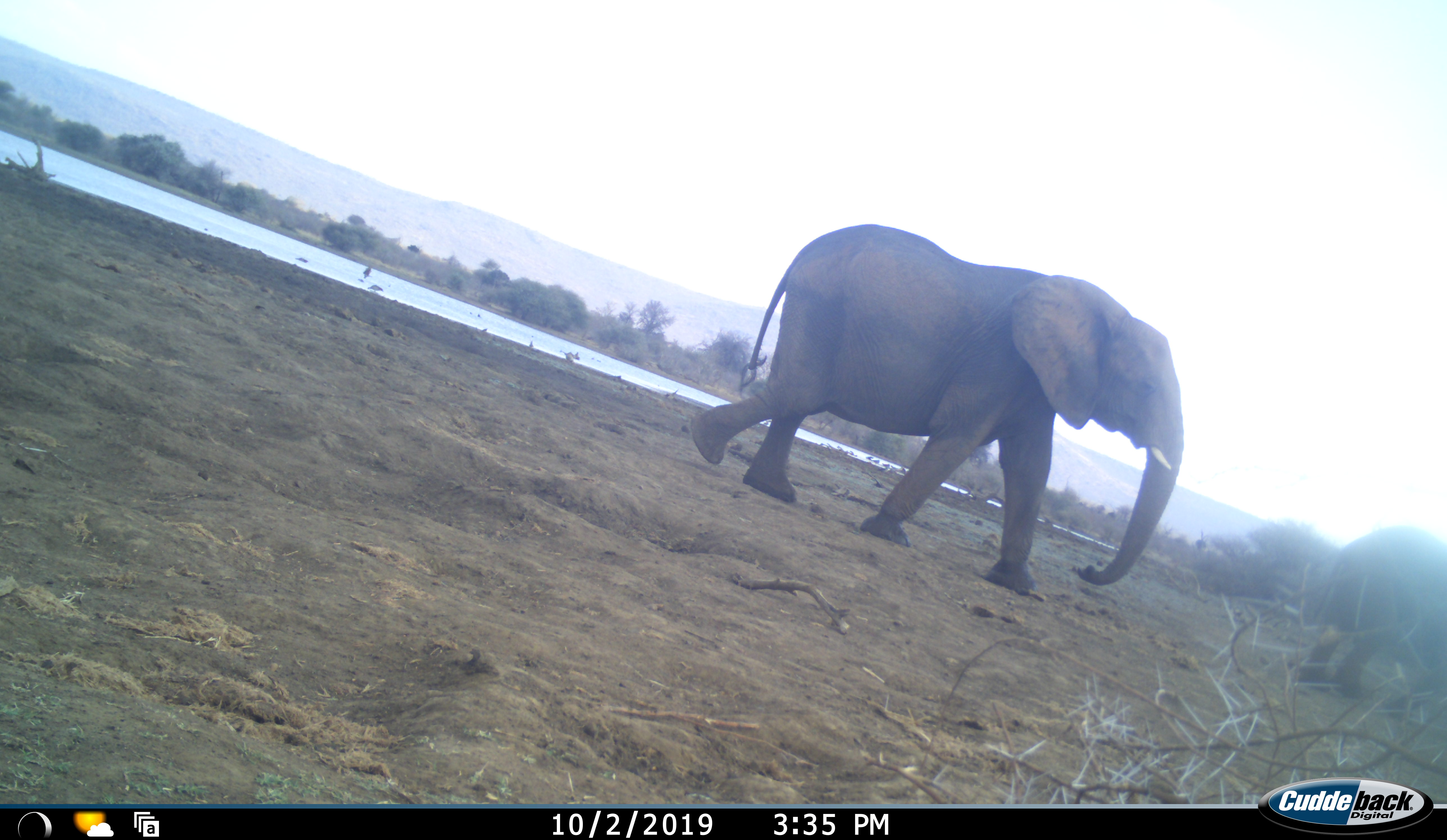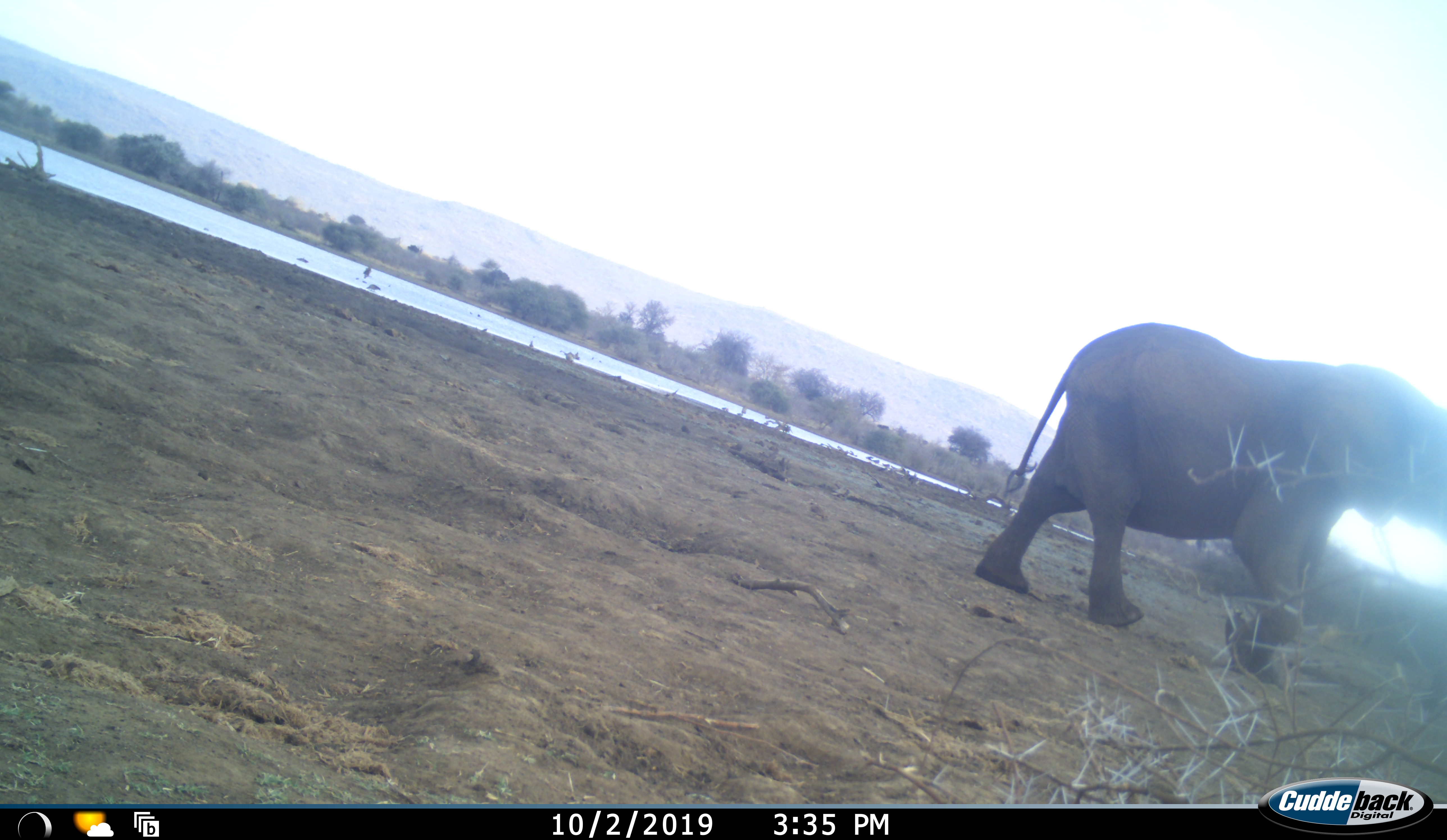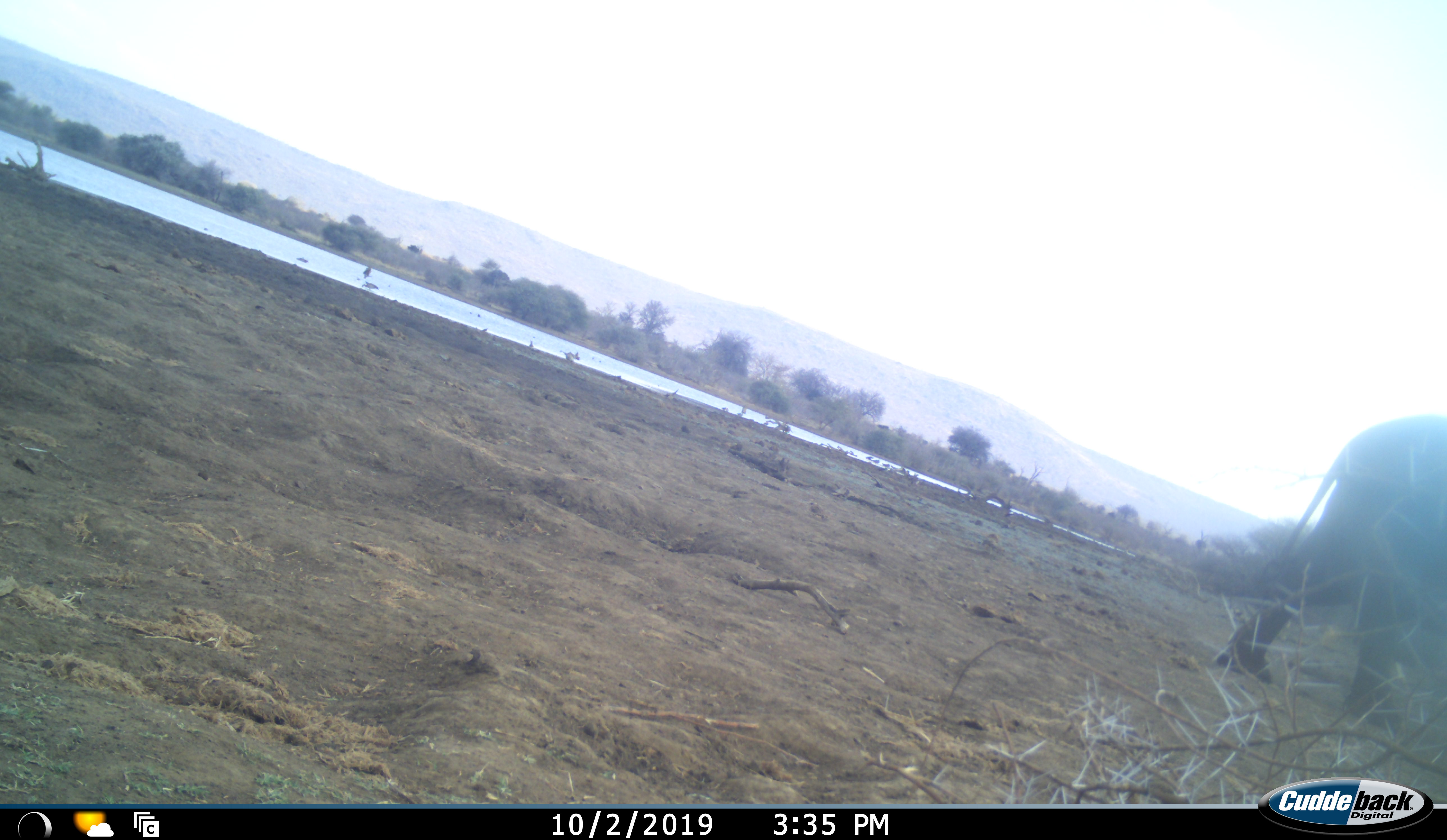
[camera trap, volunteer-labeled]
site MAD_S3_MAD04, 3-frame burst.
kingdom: Animalia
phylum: Chordata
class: Mammalia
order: Proboscidea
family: Elephantidae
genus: Loxodonta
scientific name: Loxodonta africana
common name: african bush elephant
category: elephant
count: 2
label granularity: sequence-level